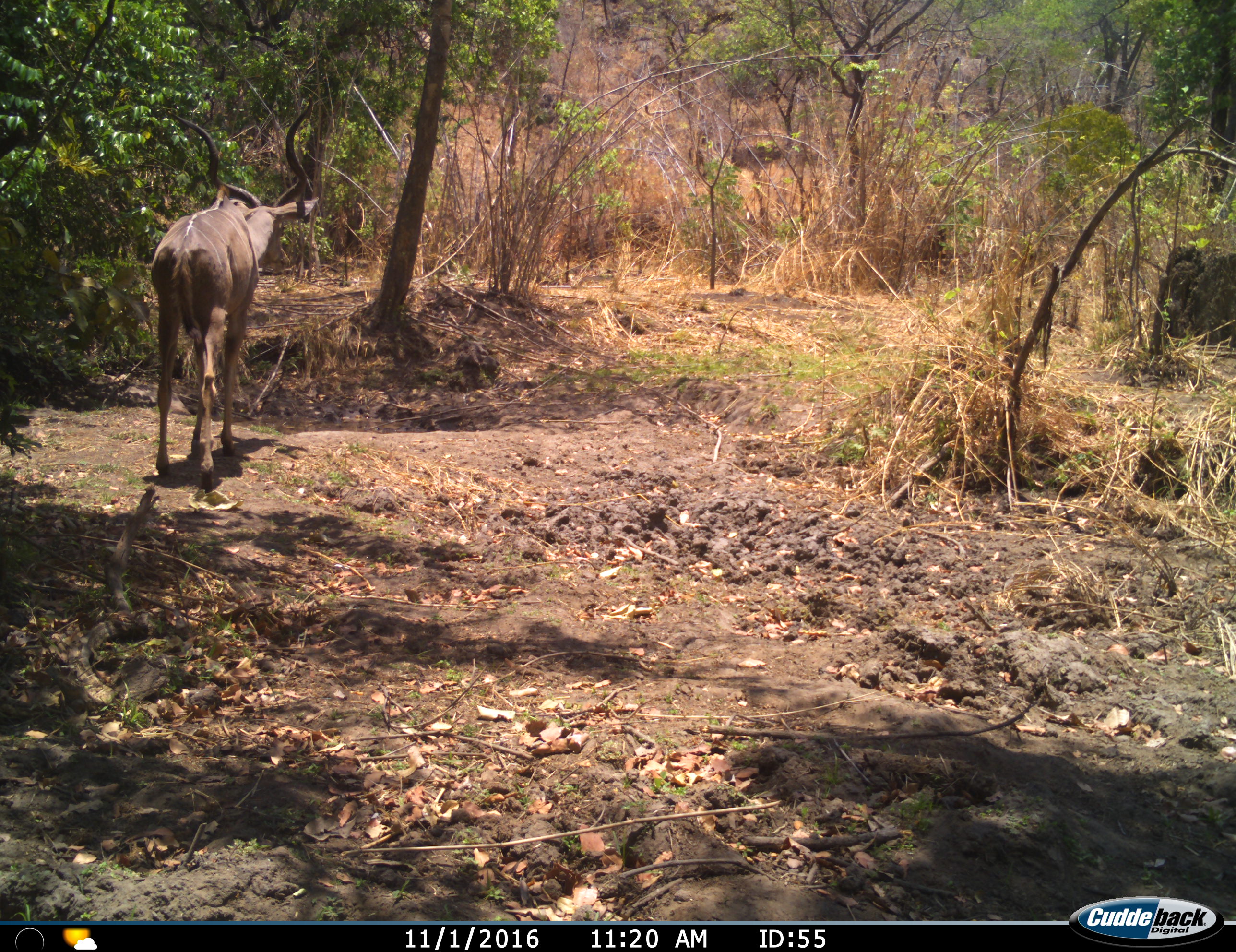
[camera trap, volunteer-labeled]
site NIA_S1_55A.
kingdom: Animalia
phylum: Chordata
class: Mammalia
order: Artiodactyla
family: Bovidae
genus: Tragelaphus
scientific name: Tragelaphus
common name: kudu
Kudu (Tragelaphus), count 1. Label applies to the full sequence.